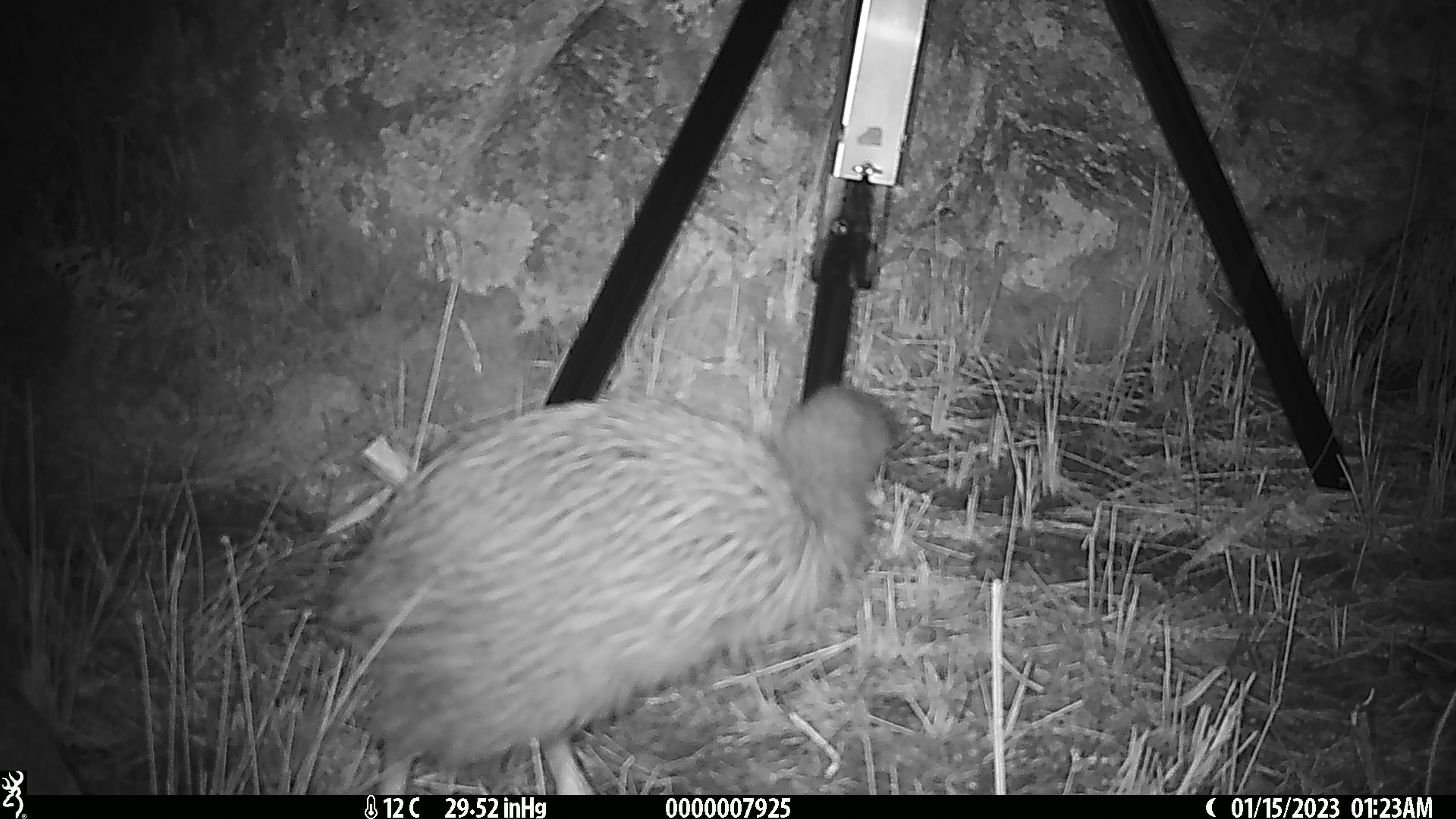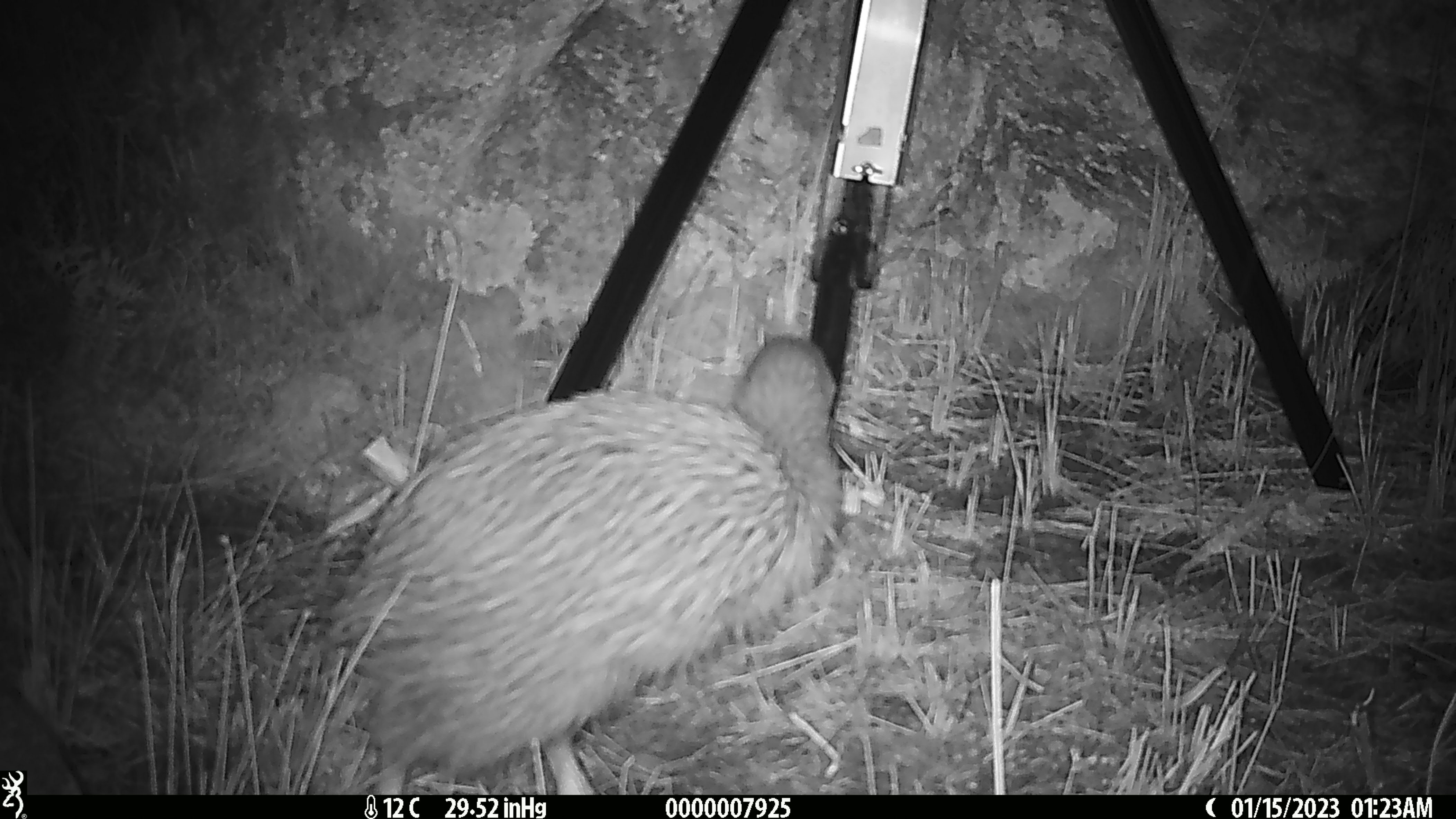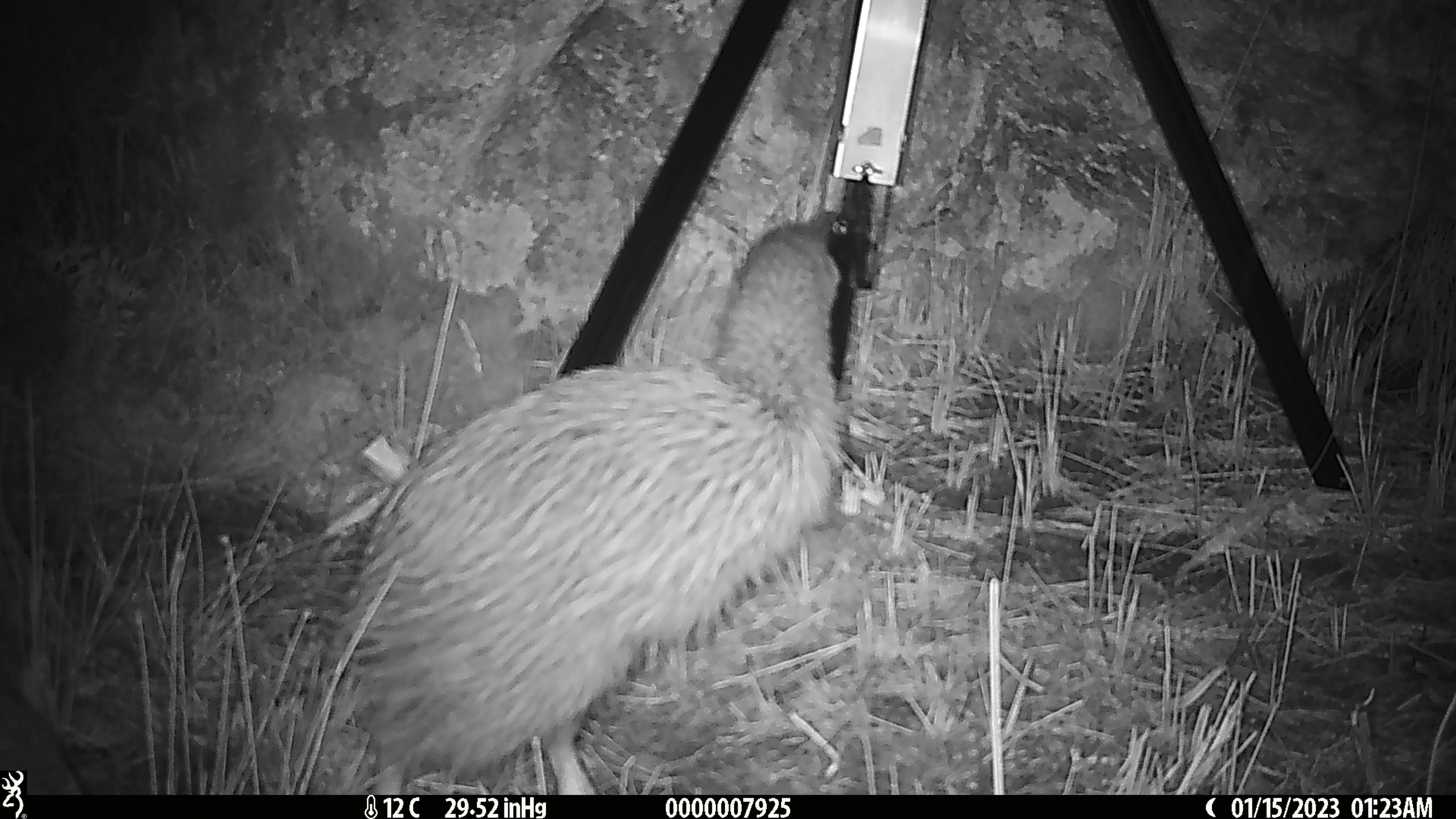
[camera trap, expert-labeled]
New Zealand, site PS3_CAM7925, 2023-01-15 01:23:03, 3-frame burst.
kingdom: Animalia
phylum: Chordata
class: Aves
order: Apterygiformes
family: Apterygidae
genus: Apteryx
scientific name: Apteryx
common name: kiwi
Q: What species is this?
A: Kiwi (Apteryx).